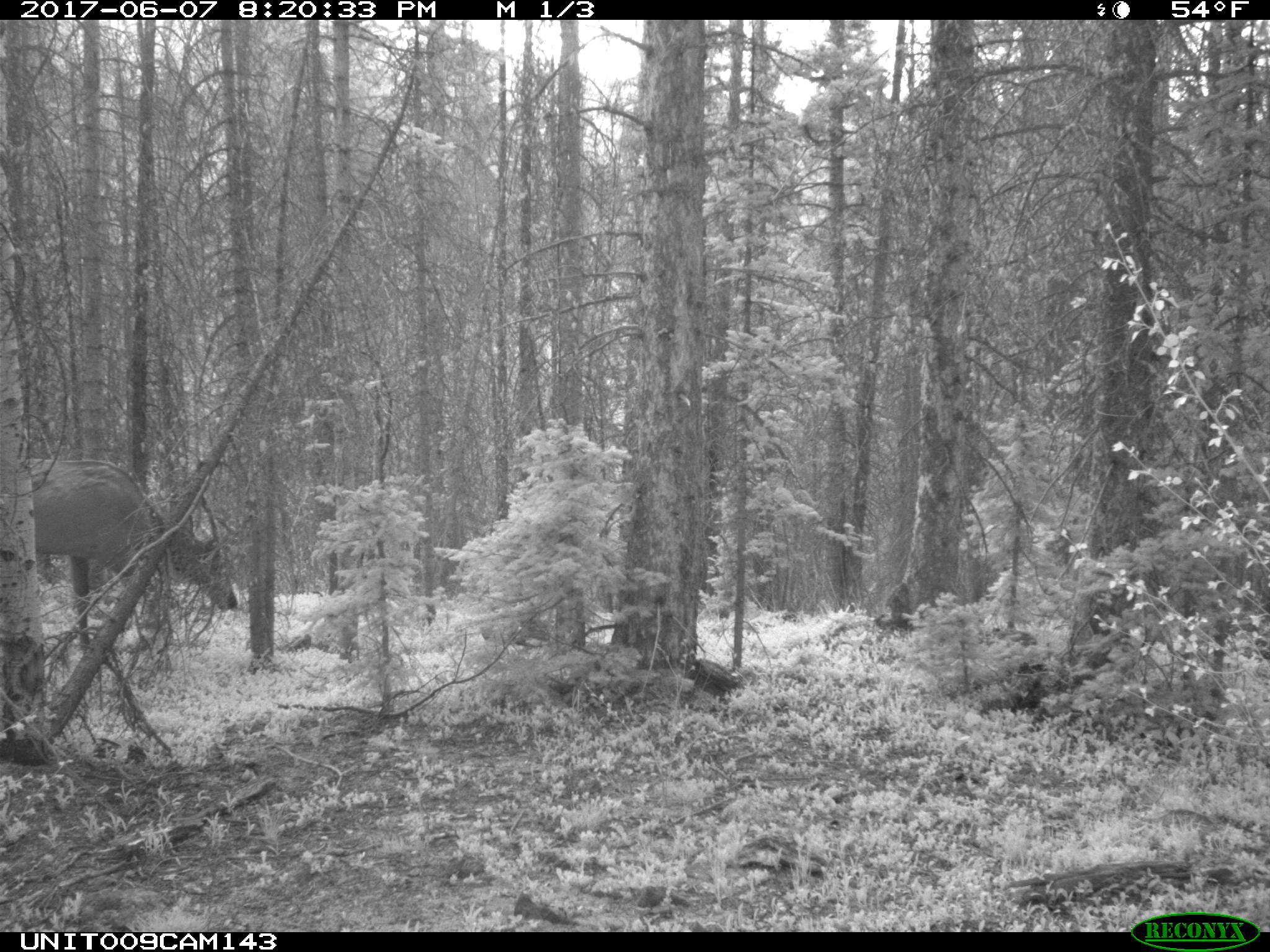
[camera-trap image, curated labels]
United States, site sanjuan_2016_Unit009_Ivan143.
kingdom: Animalia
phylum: Chordata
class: Mammalia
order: Artiodactyla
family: Cervidae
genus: Cervus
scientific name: Cervus elaphus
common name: red deer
Cervus elaphus (red deer).